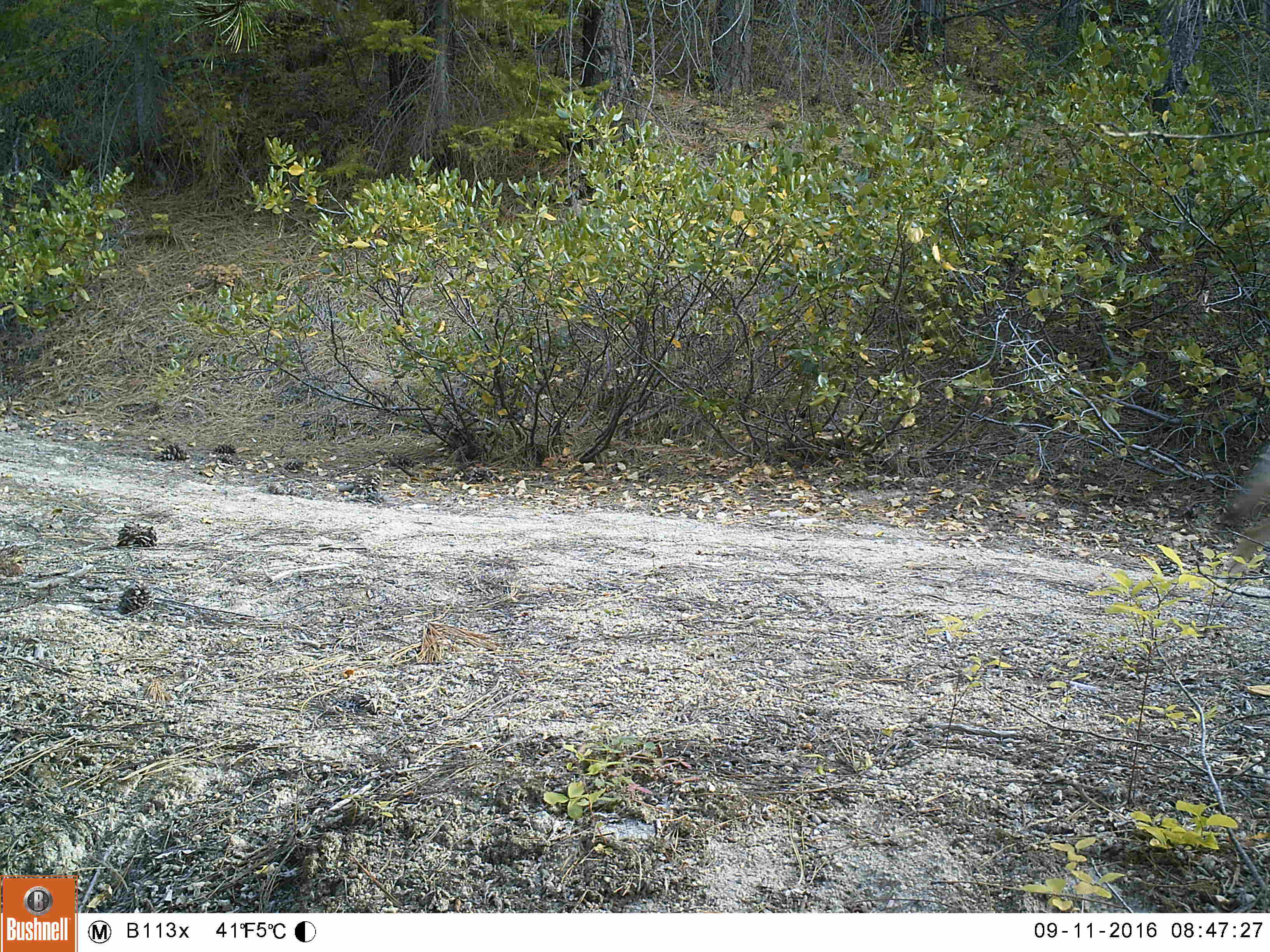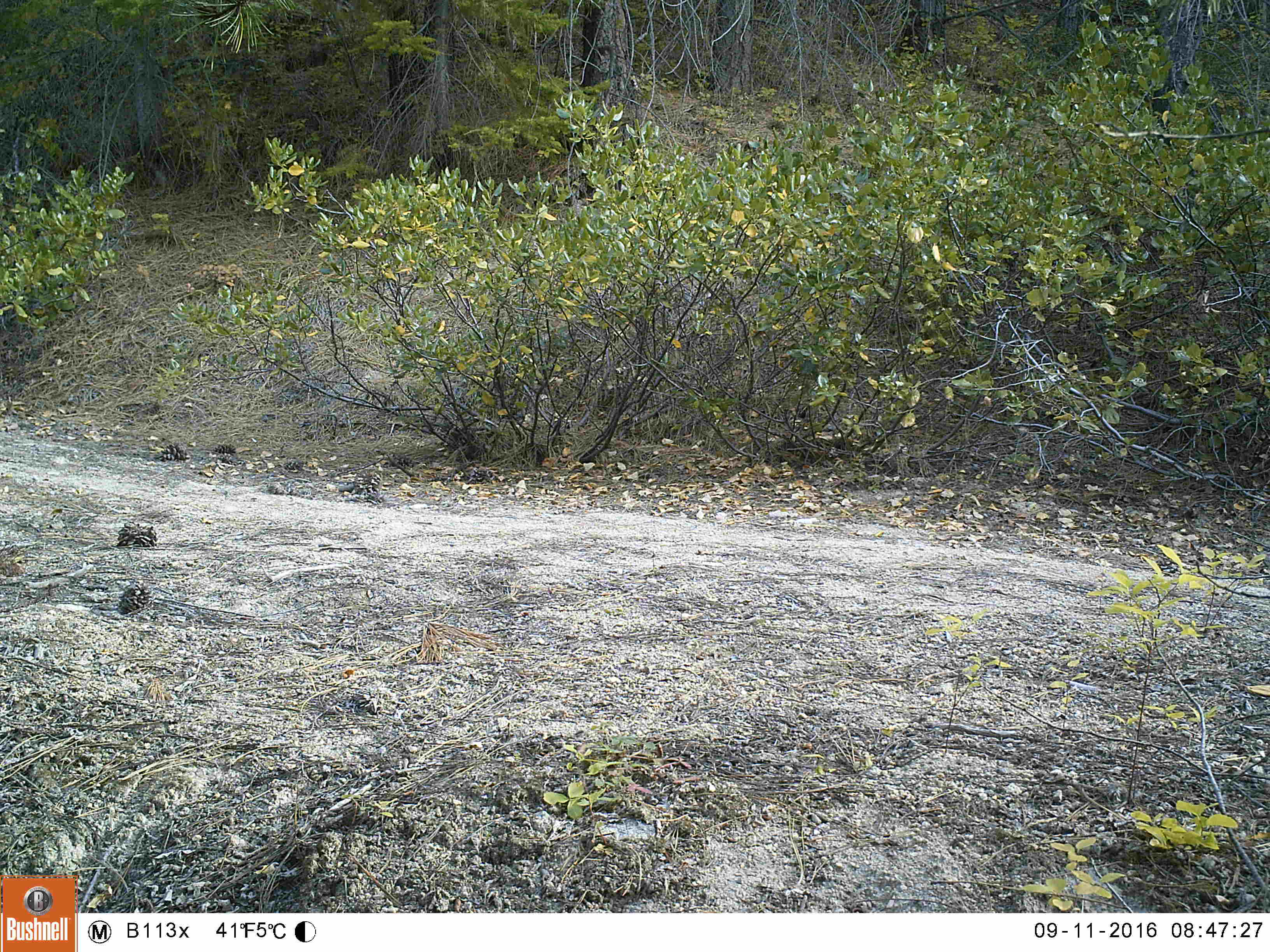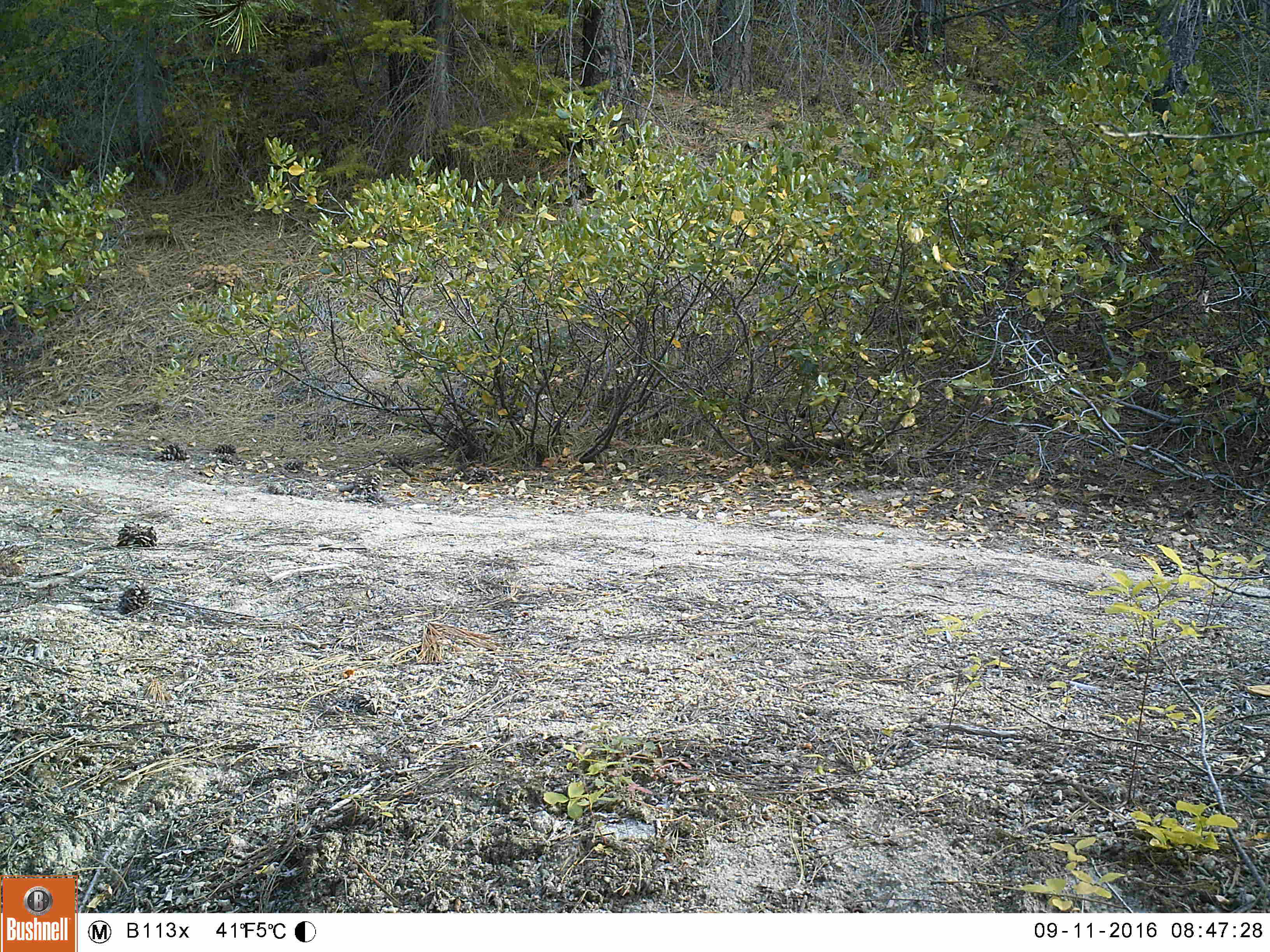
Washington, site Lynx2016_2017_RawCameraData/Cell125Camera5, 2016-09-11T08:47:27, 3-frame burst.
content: unidentified animal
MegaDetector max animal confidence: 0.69